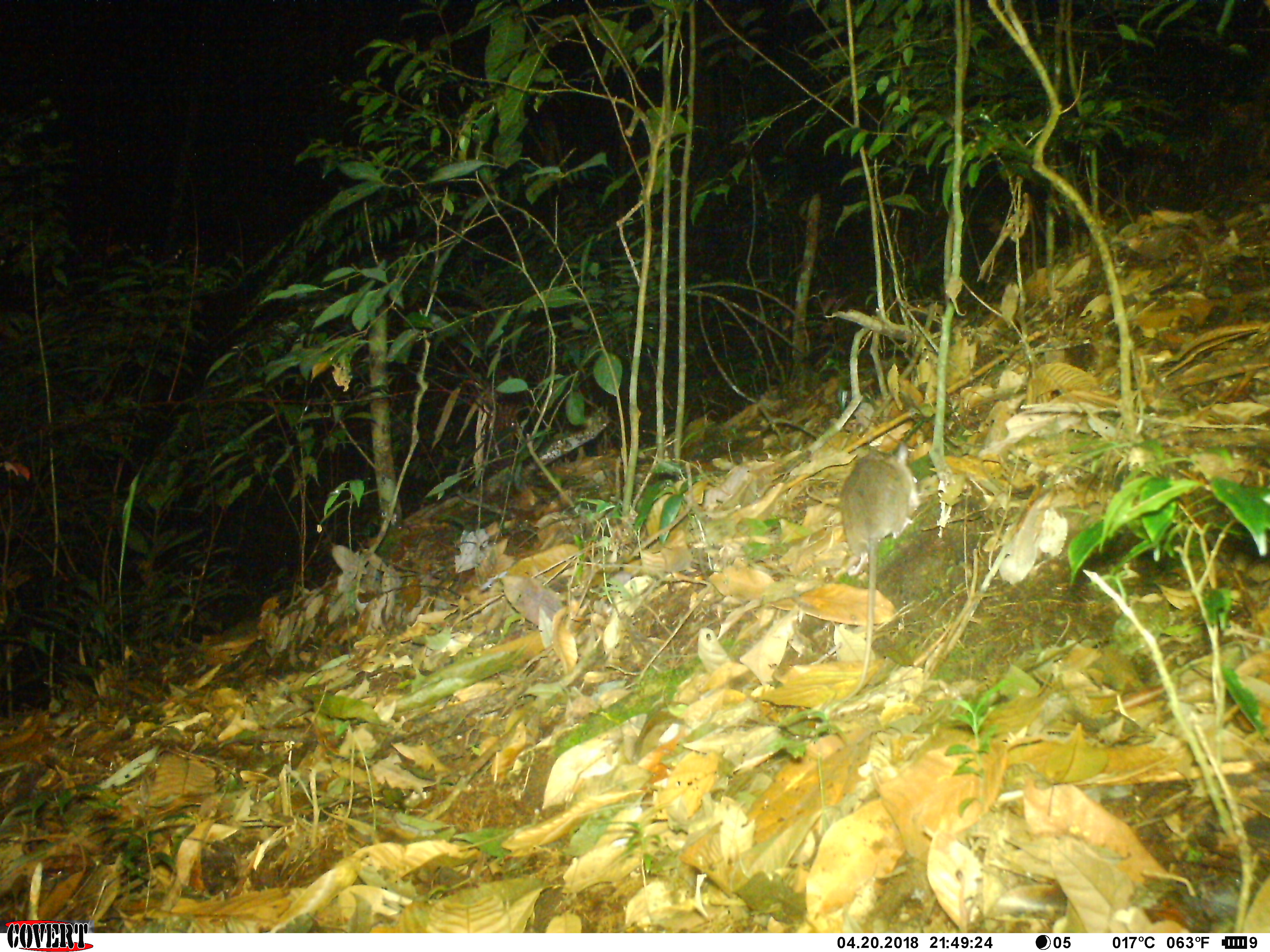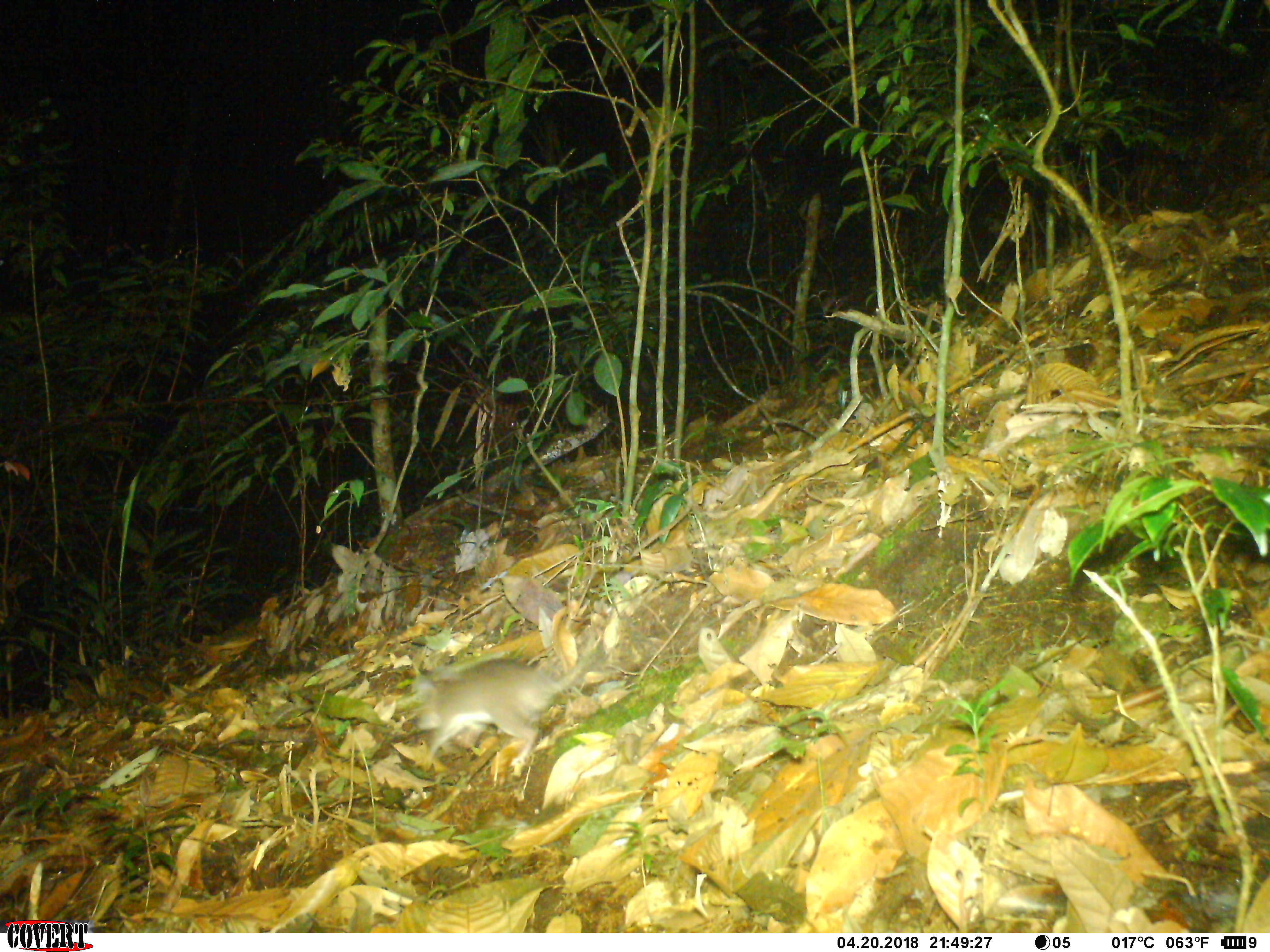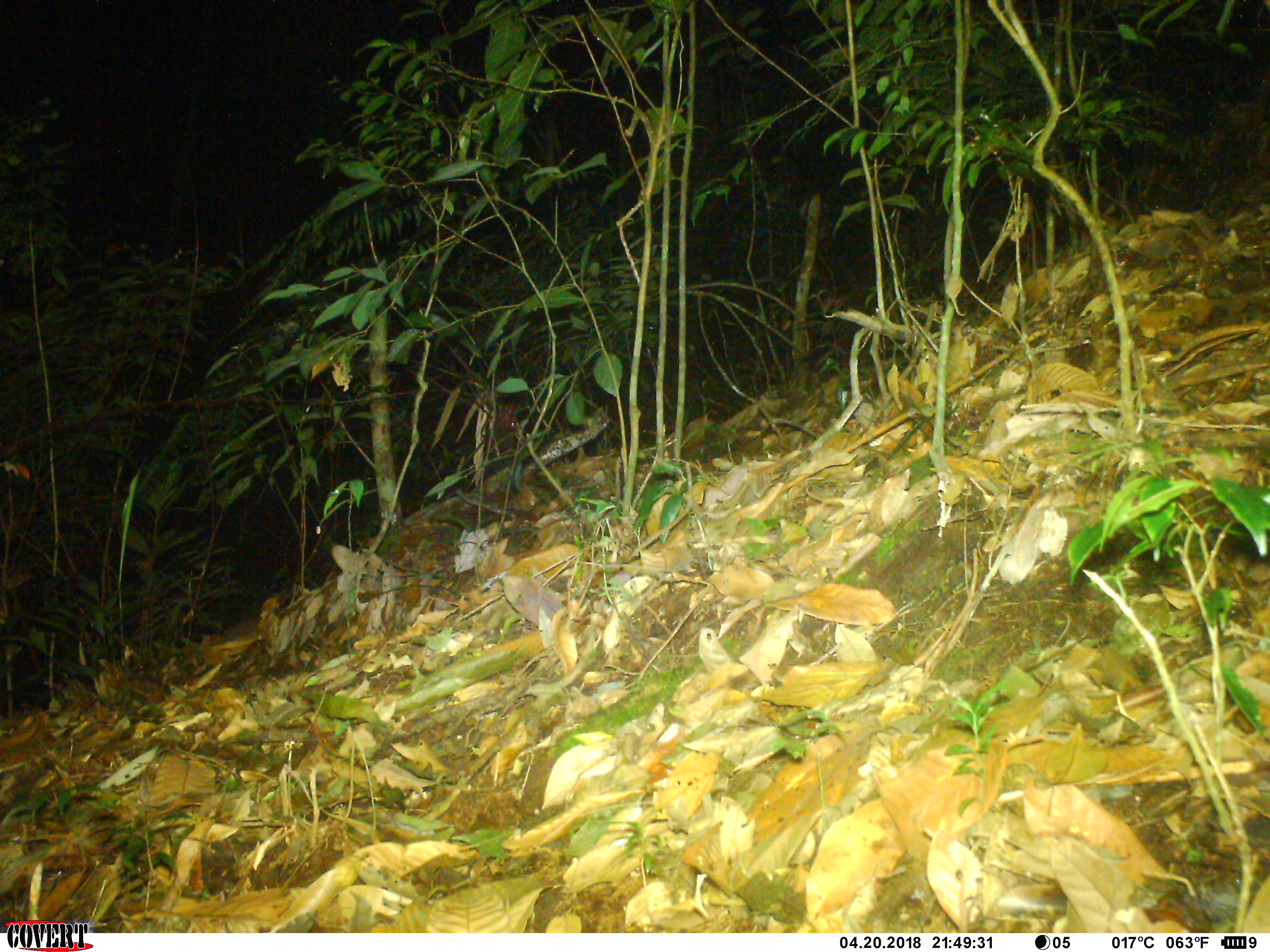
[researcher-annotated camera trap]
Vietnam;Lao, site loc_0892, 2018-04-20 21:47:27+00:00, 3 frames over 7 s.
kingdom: Animalia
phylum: Chordata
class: Mammalia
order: Rodentia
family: Muridae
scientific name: Muridae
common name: old-world mice and rats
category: unidentified murid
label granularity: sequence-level